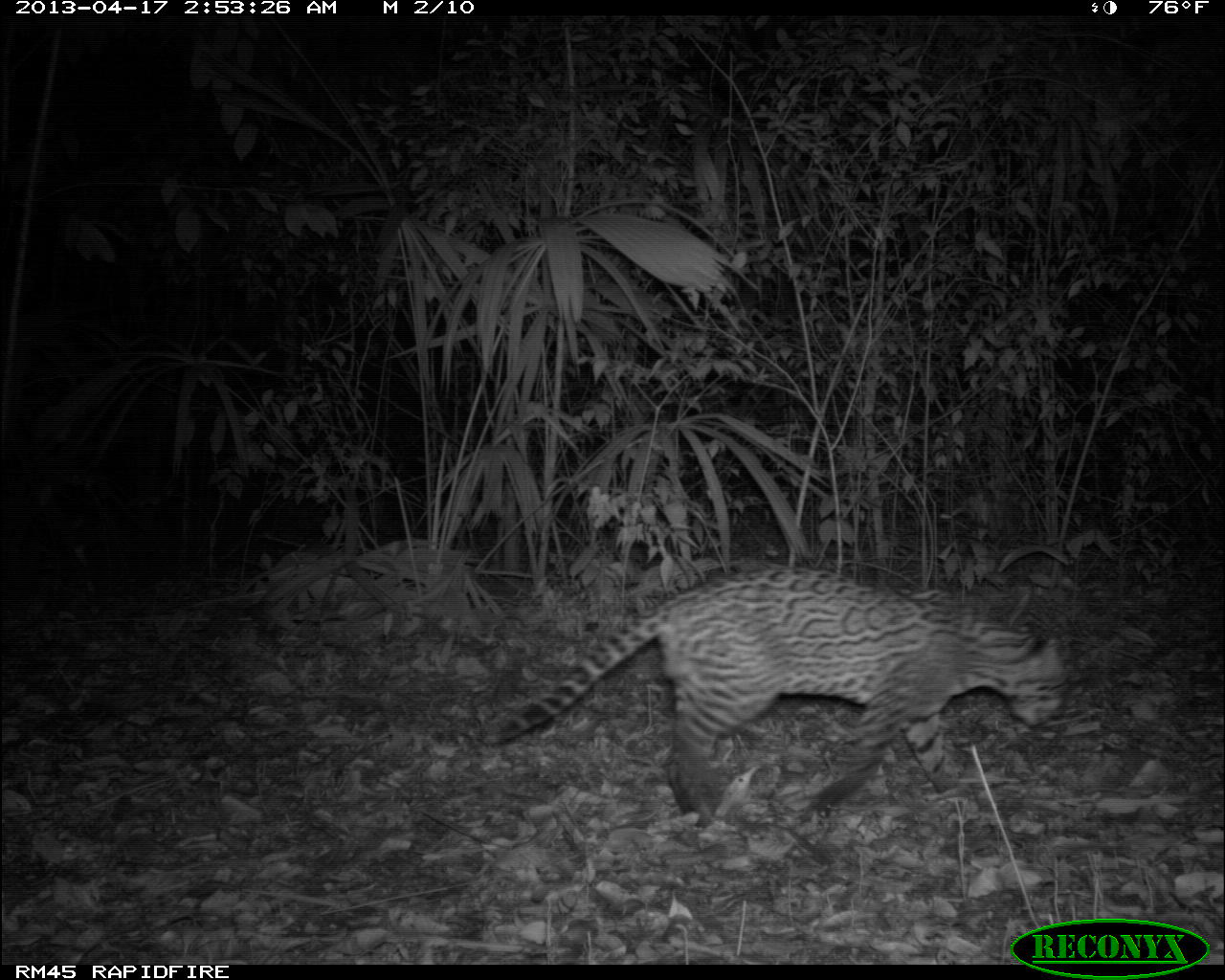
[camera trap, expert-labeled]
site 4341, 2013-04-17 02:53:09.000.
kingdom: Animalia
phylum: Chordata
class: Mammalia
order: Carnivora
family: Felidae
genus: Leopardus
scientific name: Leopardus pardalis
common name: ocelot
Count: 1.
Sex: male.